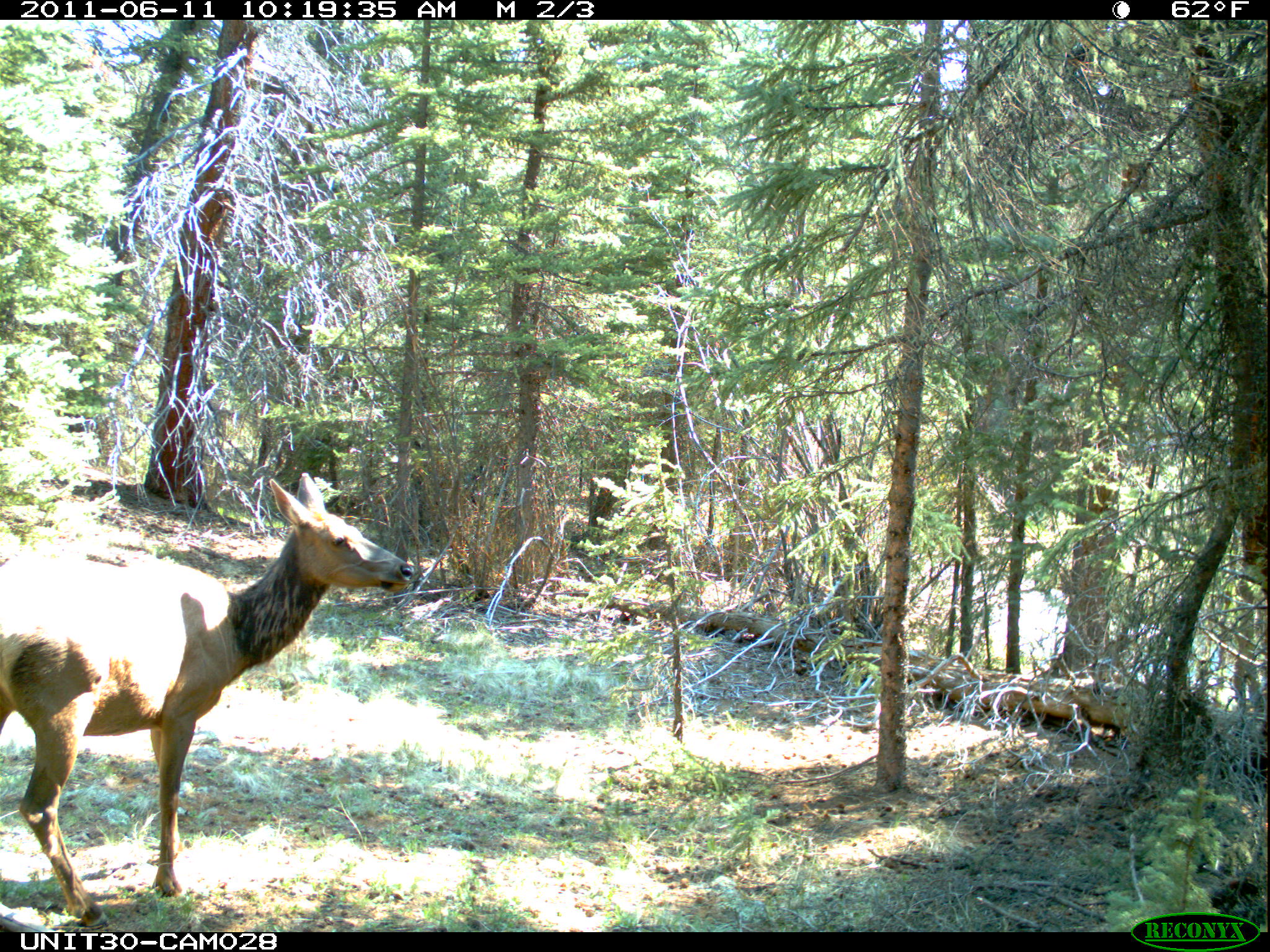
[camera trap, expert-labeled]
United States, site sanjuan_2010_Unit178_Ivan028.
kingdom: Animalia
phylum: Chordata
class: Mammalia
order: Artiodactyla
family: Cervidae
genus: Cervus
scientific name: Cervus elaphus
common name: red deer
Cervus elaphus (red deer).